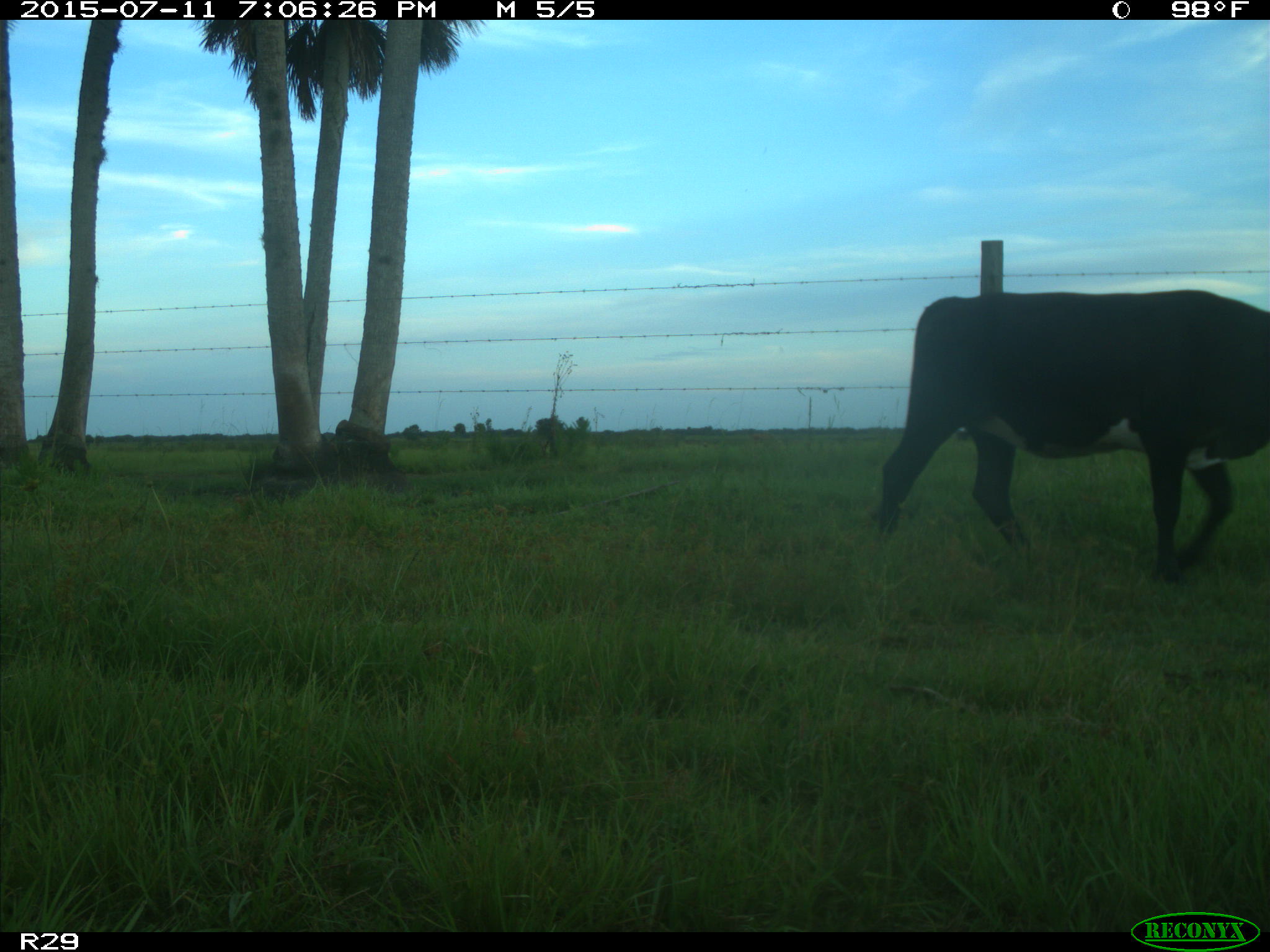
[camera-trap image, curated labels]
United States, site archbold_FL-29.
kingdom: Animalia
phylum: Chordata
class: Mammalia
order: Artiodactyla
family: Bovidae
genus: Bos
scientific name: Bos taurus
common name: domestic cow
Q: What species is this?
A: Bos taurus (domestic cow).